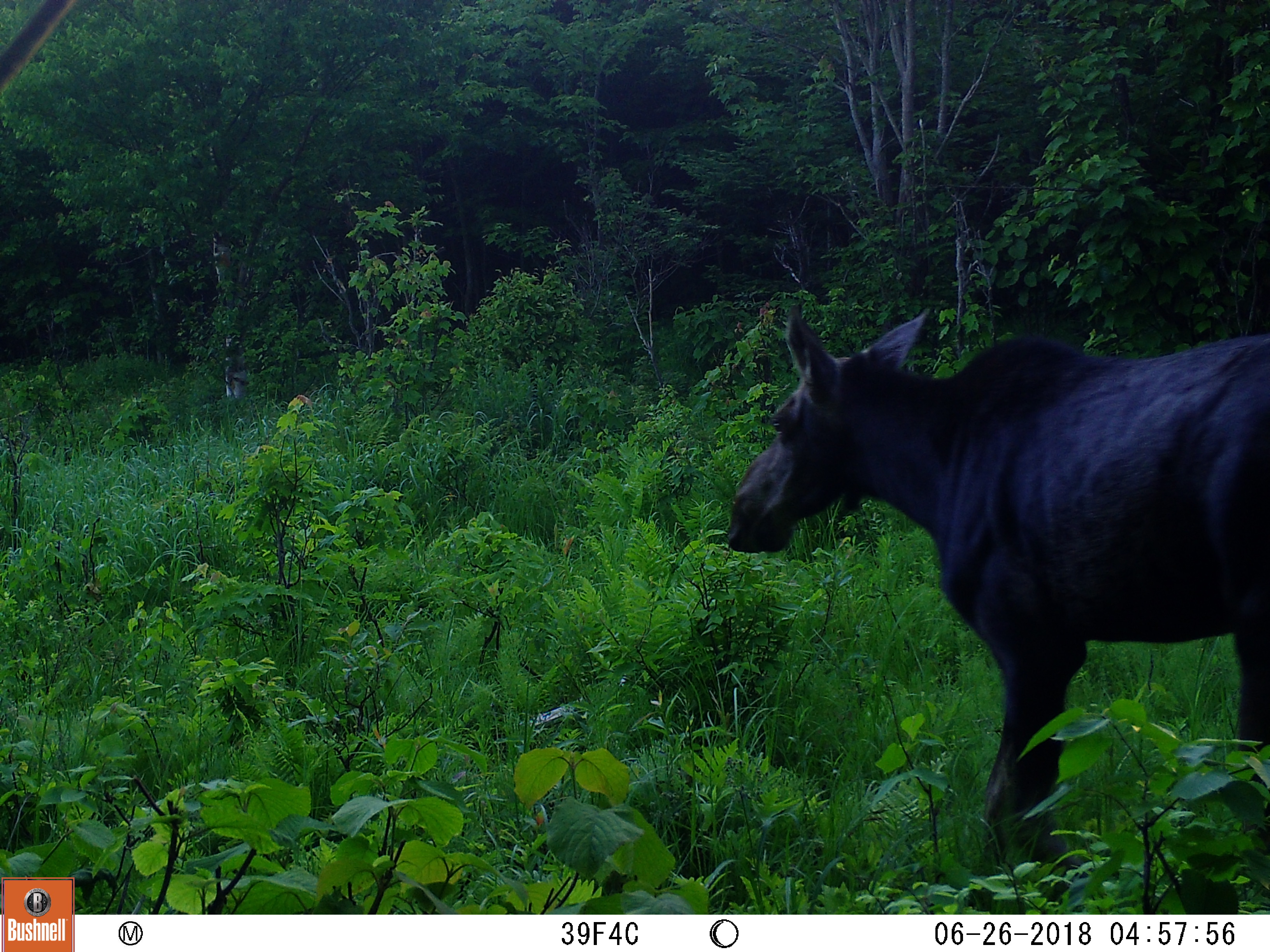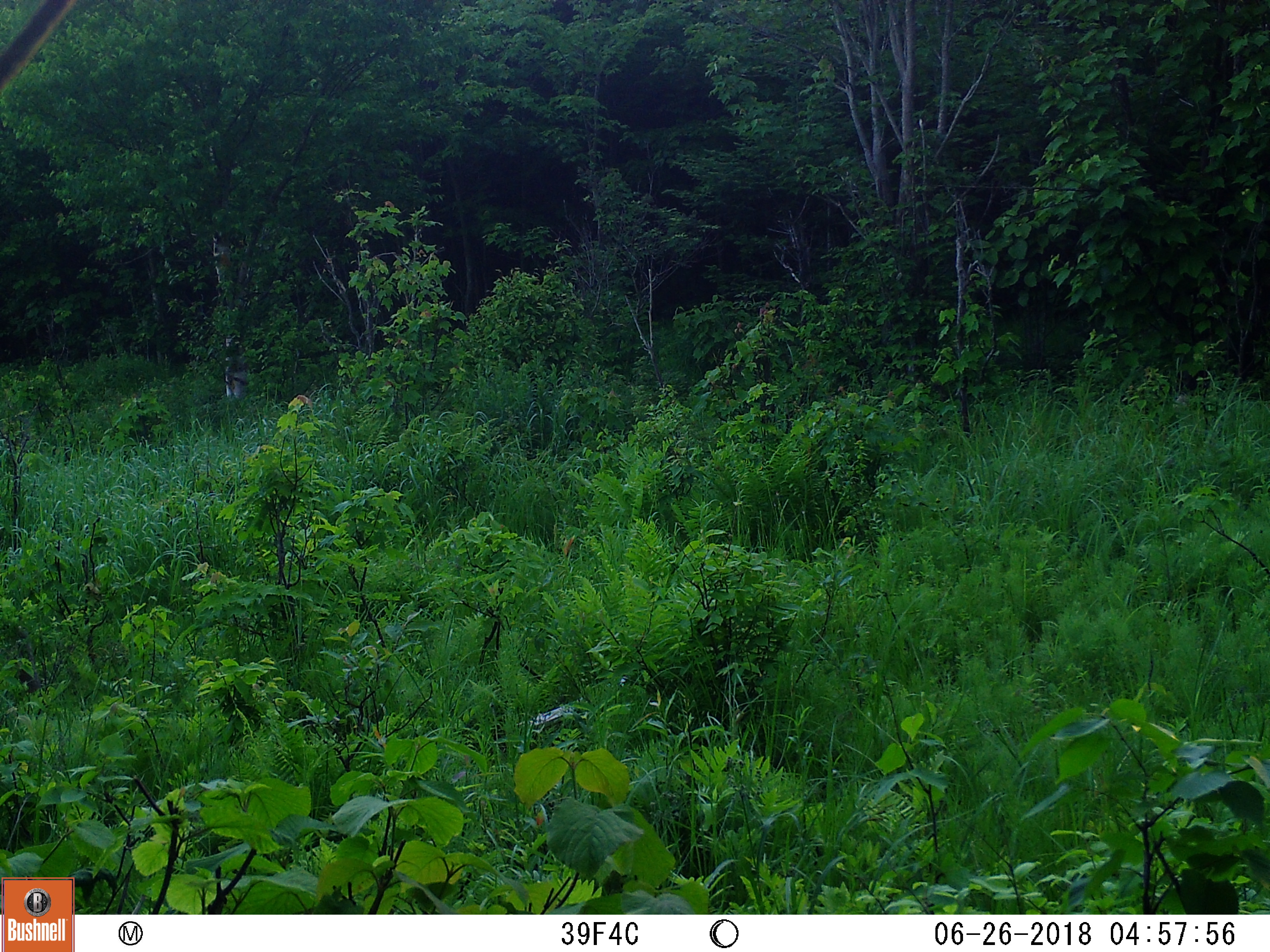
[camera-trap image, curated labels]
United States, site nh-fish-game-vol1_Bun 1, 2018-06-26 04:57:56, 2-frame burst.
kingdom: Animalia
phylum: Chordata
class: Mammalia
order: Artiodactyla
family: Cervidae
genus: Alces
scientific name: Alces alces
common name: moose